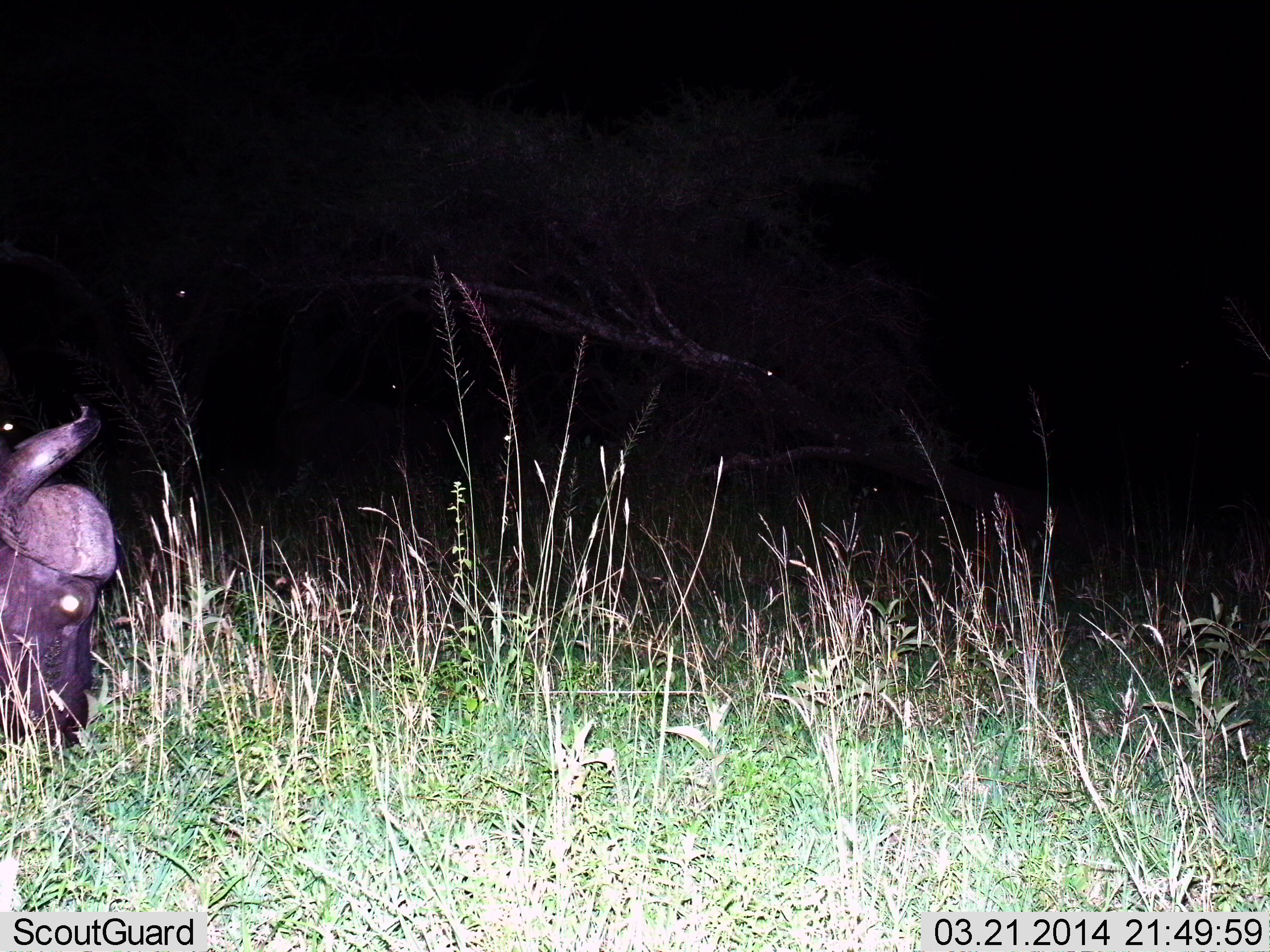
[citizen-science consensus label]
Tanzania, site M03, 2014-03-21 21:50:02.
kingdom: Animalia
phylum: Chordata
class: Mammalia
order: Artiodactyla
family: Bovidae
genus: Syncerus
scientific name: Syncerus caffer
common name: cape buffalo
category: buffalo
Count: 1.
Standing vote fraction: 18%.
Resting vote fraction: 0%.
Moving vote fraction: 3%.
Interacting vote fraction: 0%.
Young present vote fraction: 0%.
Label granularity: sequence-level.